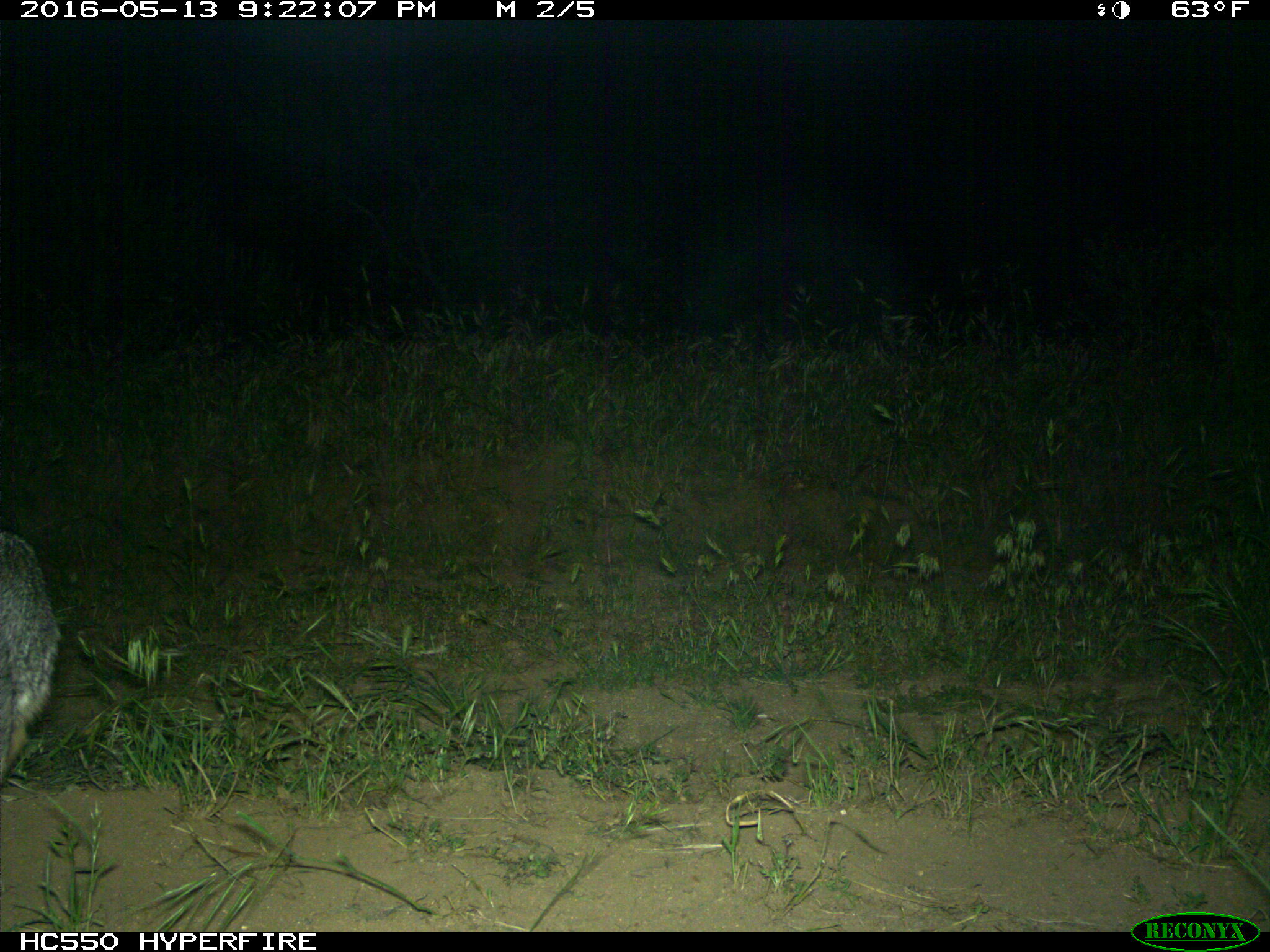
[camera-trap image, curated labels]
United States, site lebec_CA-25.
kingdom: Animalia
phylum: Chordata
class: Mammalia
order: Carnivora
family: Canidae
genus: Urocyon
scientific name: Urocyon cinereoargenteus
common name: gray fox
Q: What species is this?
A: Urocyon cinereoargenteus (gray fox).